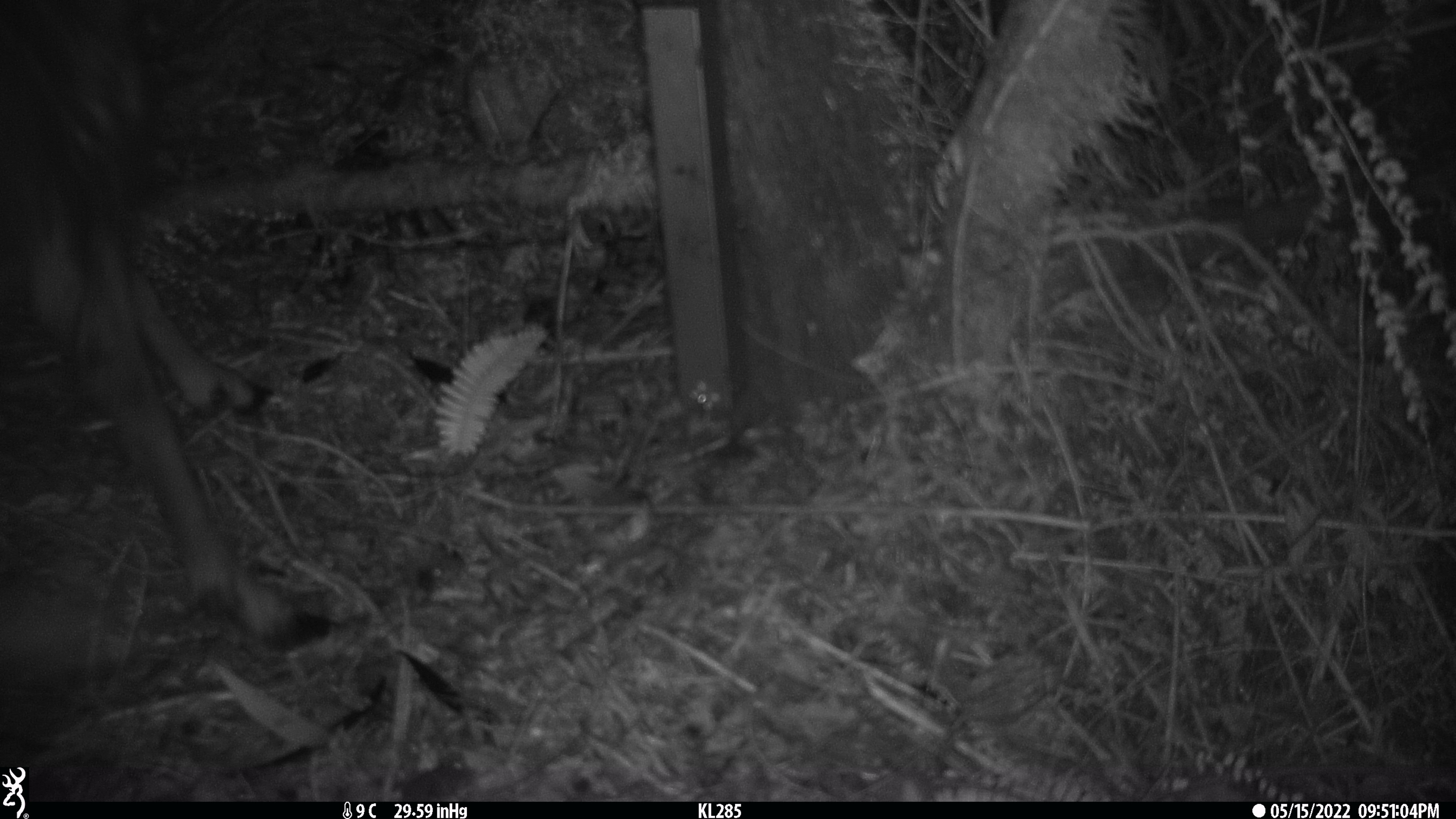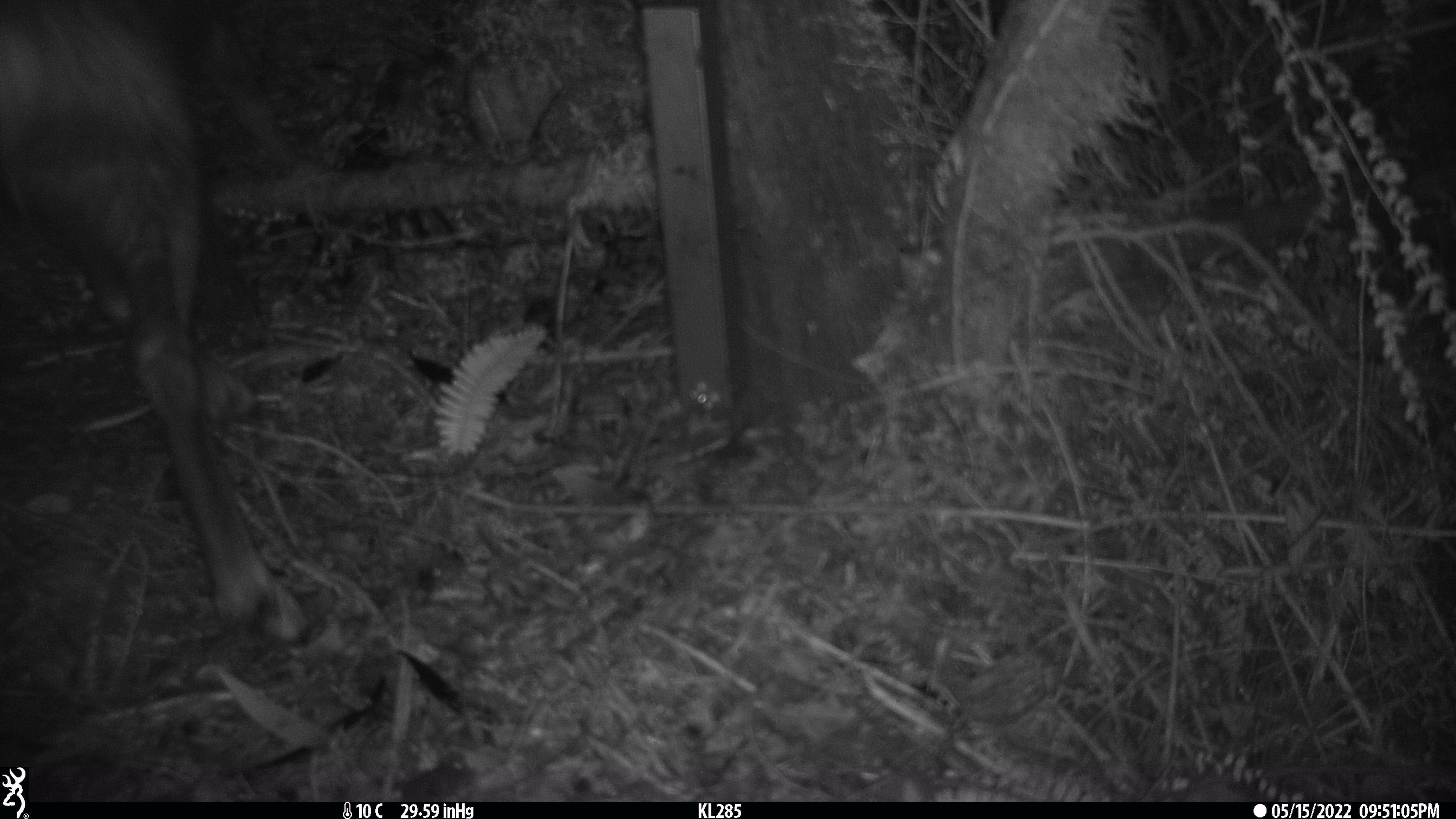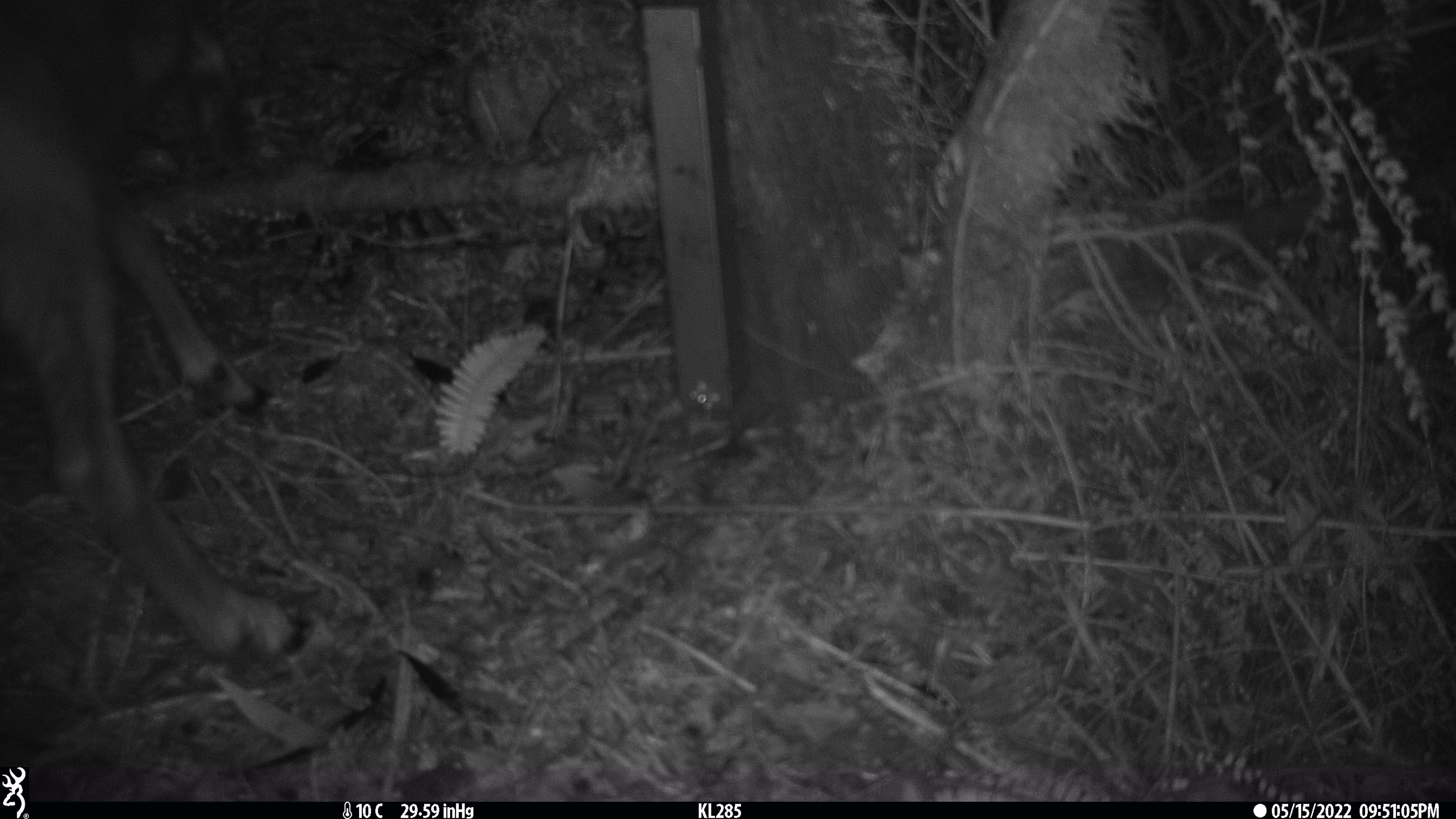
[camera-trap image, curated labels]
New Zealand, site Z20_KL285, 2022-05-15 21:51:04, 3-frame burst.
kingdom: Animalia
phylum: Chordata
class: Mammalia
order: Artiodactyla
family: Bovidae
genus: Rupicapra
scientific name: Rupicapra rupicapra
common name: alpine chamois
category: chamois